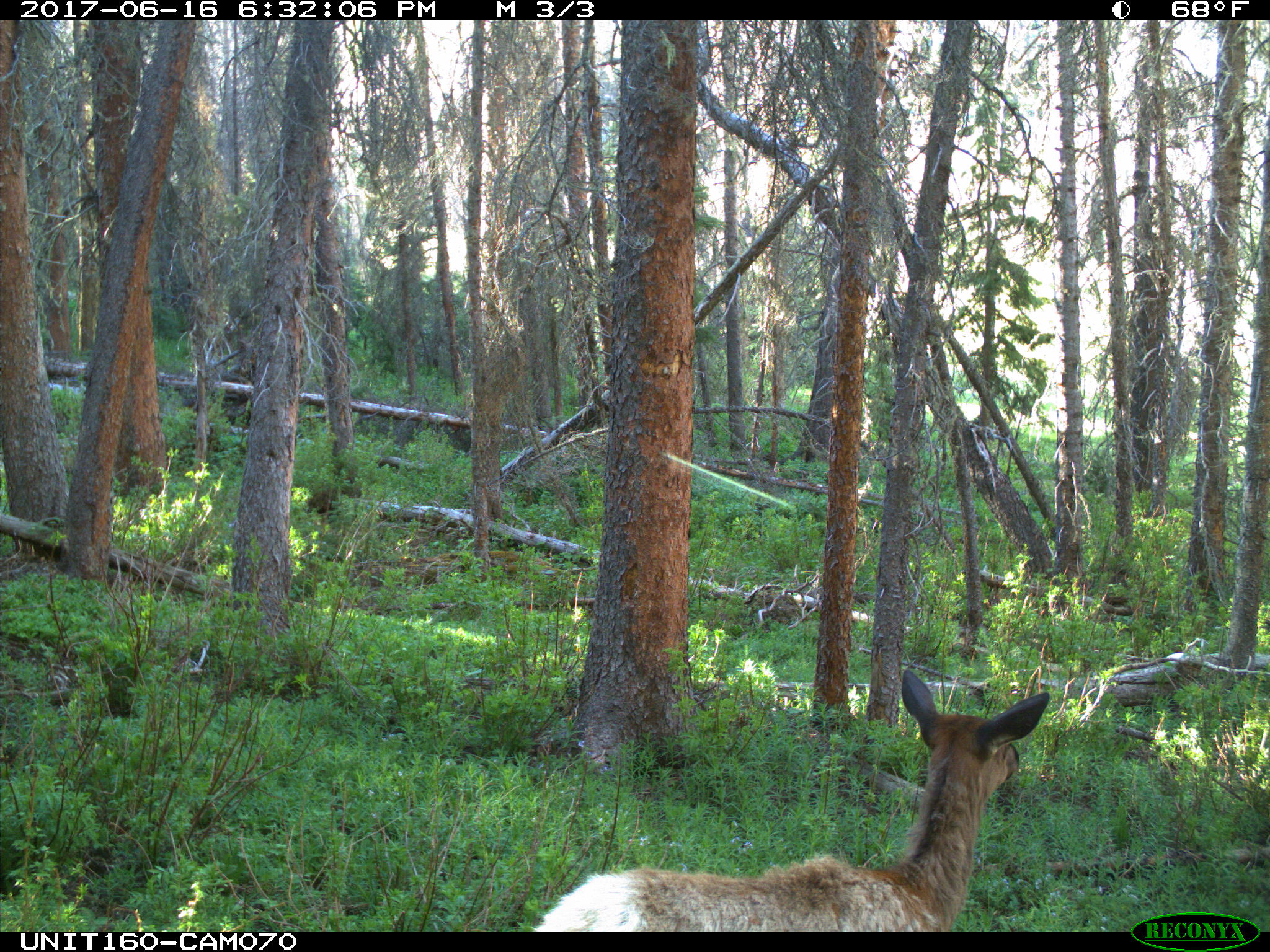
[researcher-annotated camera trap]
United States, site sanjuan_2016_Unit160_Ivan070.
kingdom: Animalia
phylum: Chordata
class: Mammalia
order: Artiodactyla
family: Cervidae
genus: Cervus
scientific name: Cervus elaphus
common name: red deer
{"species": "Cervus elaphus (red deer)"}